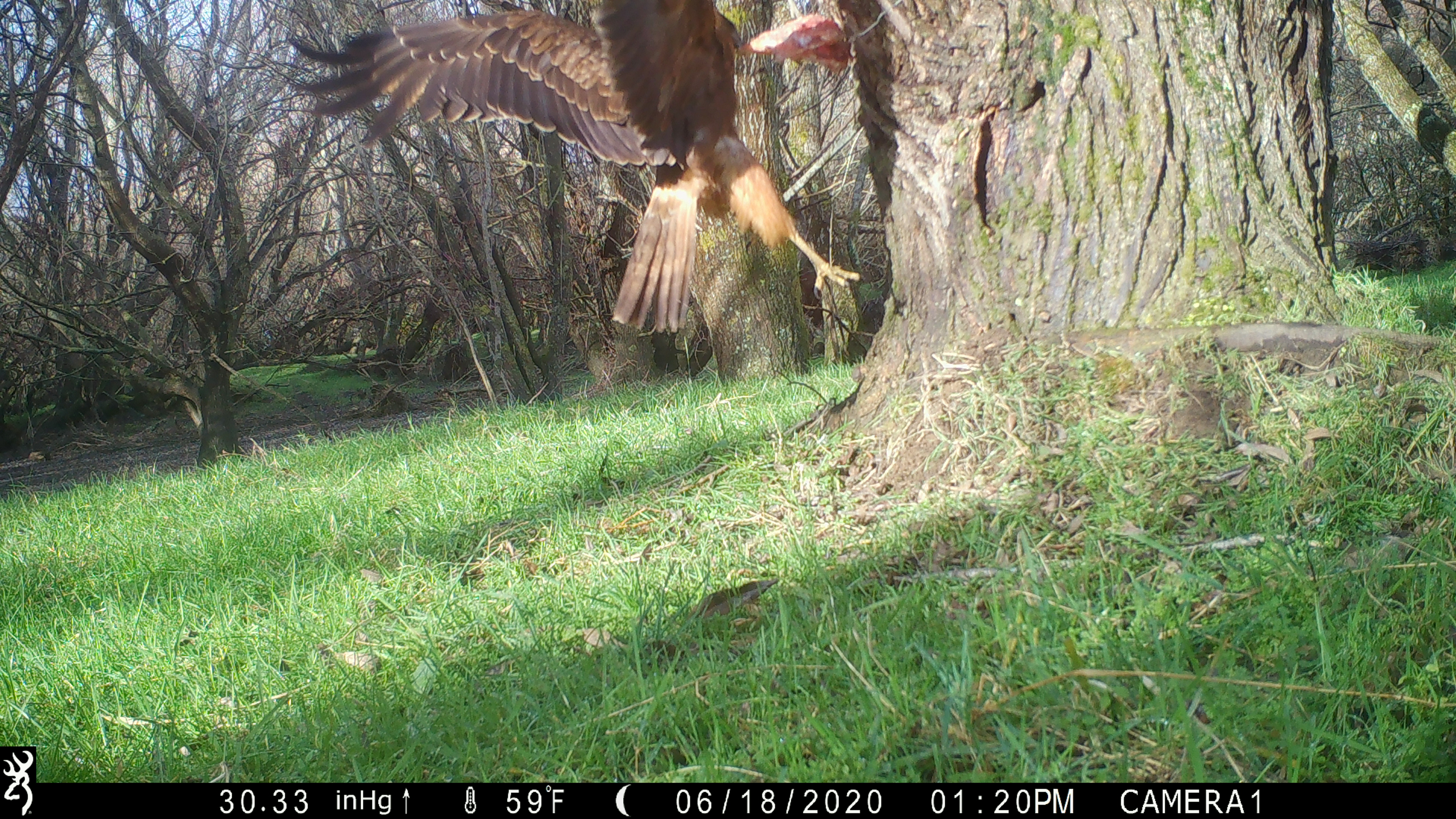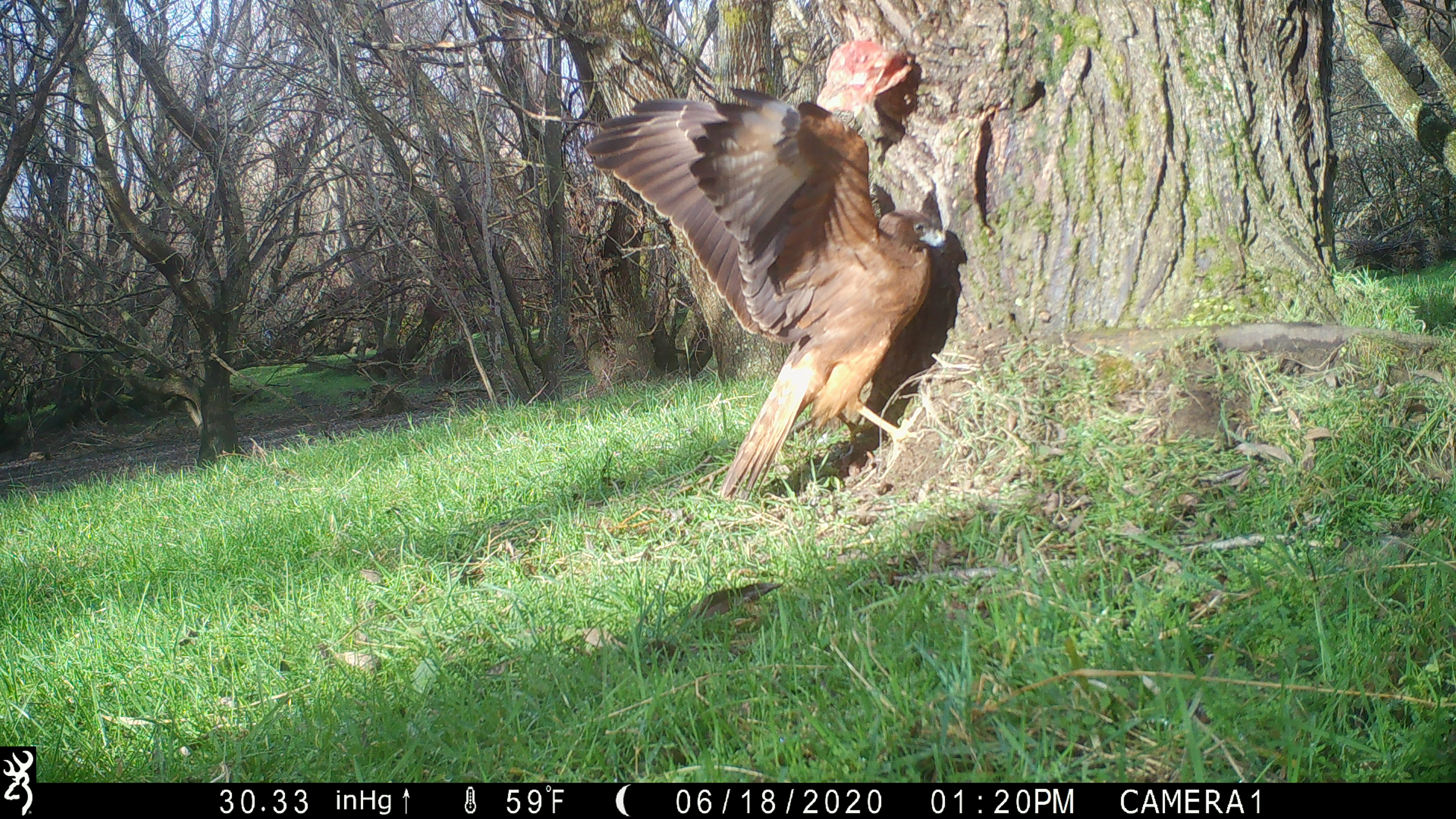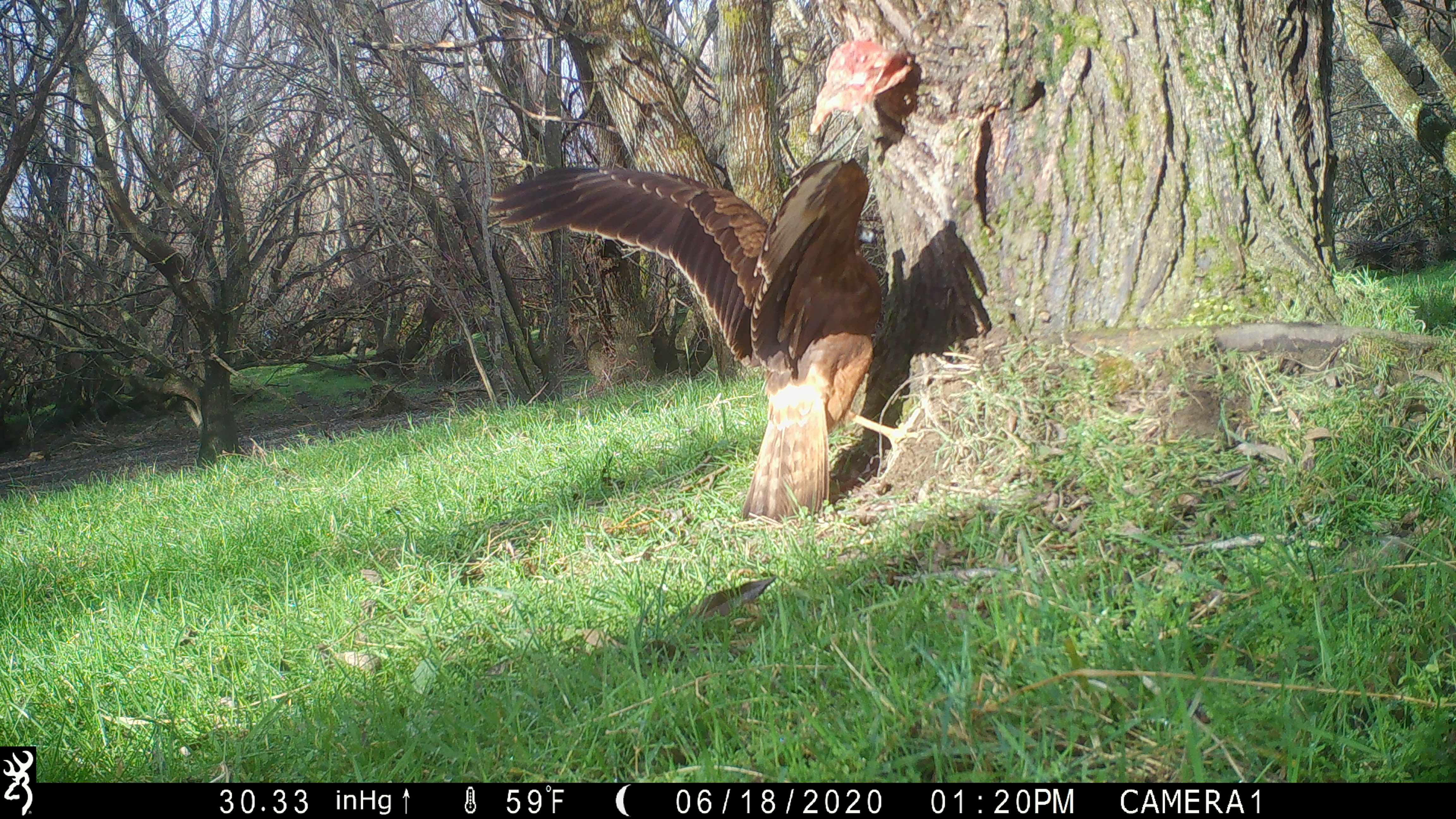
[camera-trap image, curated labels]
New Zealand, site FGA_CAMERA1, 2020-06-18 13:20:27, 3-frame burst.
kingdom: Animalia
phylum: Chordata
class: Aves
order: Accipitriformes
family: Accipitridae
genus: Circus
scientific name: Circus approximans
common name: swamp harrier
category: harrier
Harrier (swamp harrier) (Circus approximans).